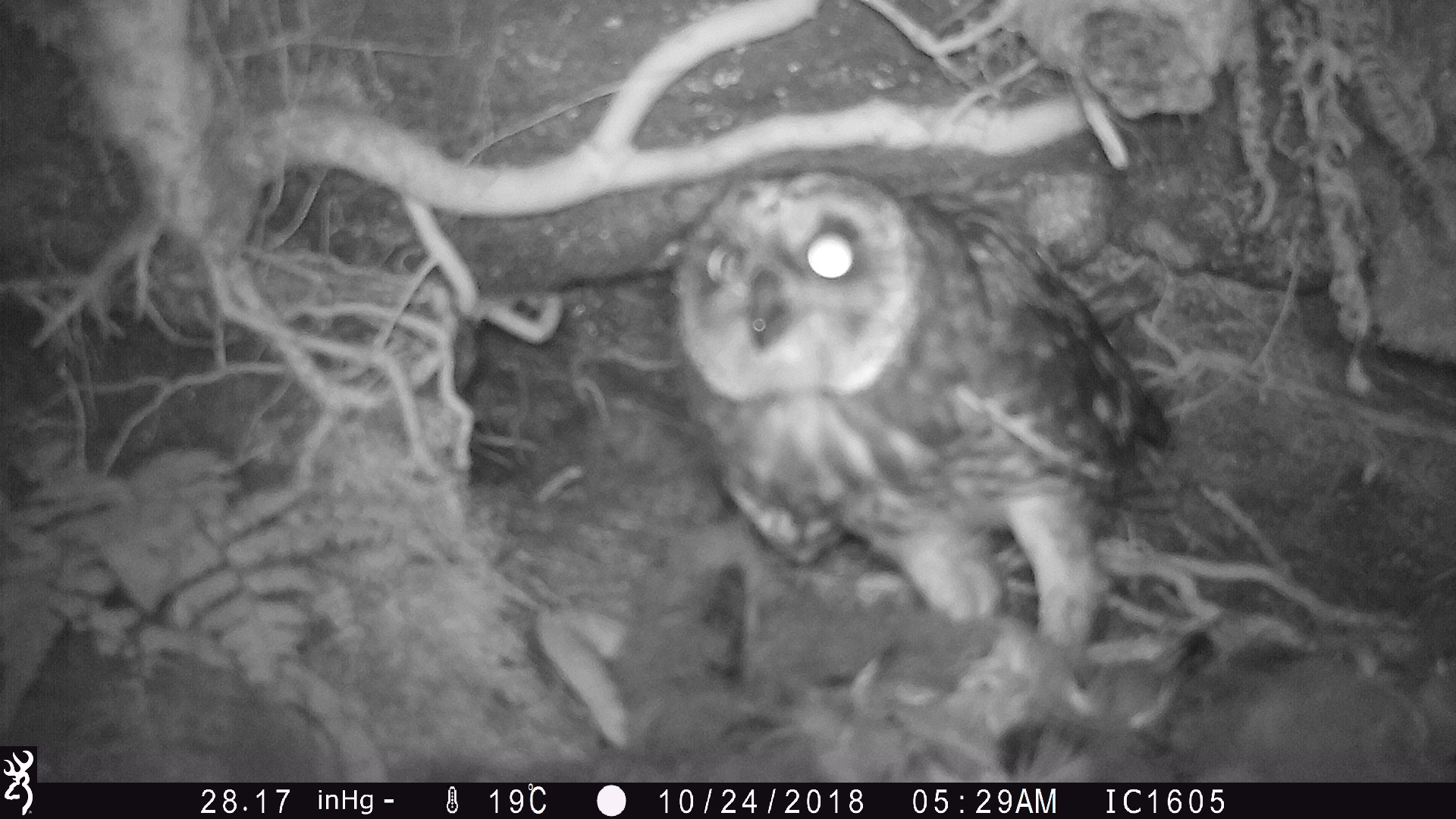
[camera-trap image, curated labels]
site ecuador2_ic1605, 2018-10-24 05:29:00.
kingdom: Animalia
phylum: Chordata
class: Aves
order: Strigiformes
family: Strigidae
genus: Asio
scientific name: Asio flammeus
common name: short-eared owl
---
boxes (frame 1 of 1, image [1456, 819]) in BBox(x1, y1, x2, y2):
short-eared owl: BBox(646, 158, 1177, 675)